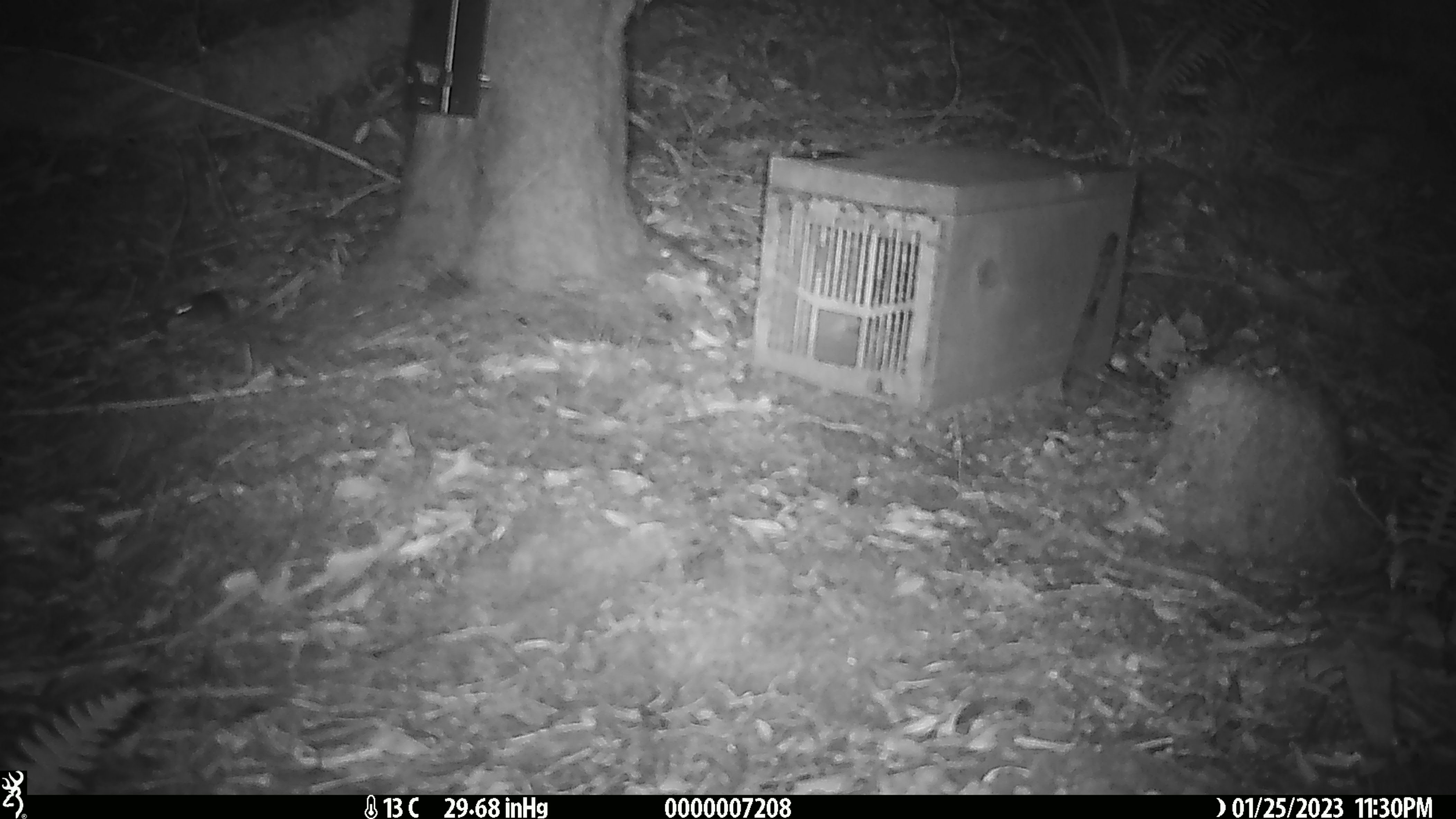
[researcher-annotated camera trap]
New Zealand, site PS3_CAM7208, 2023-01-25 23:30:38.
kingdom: Animalia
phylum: Chordata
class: Mammalia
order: Rodentia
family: Muridae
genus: Mus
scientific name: Mus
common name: mouse